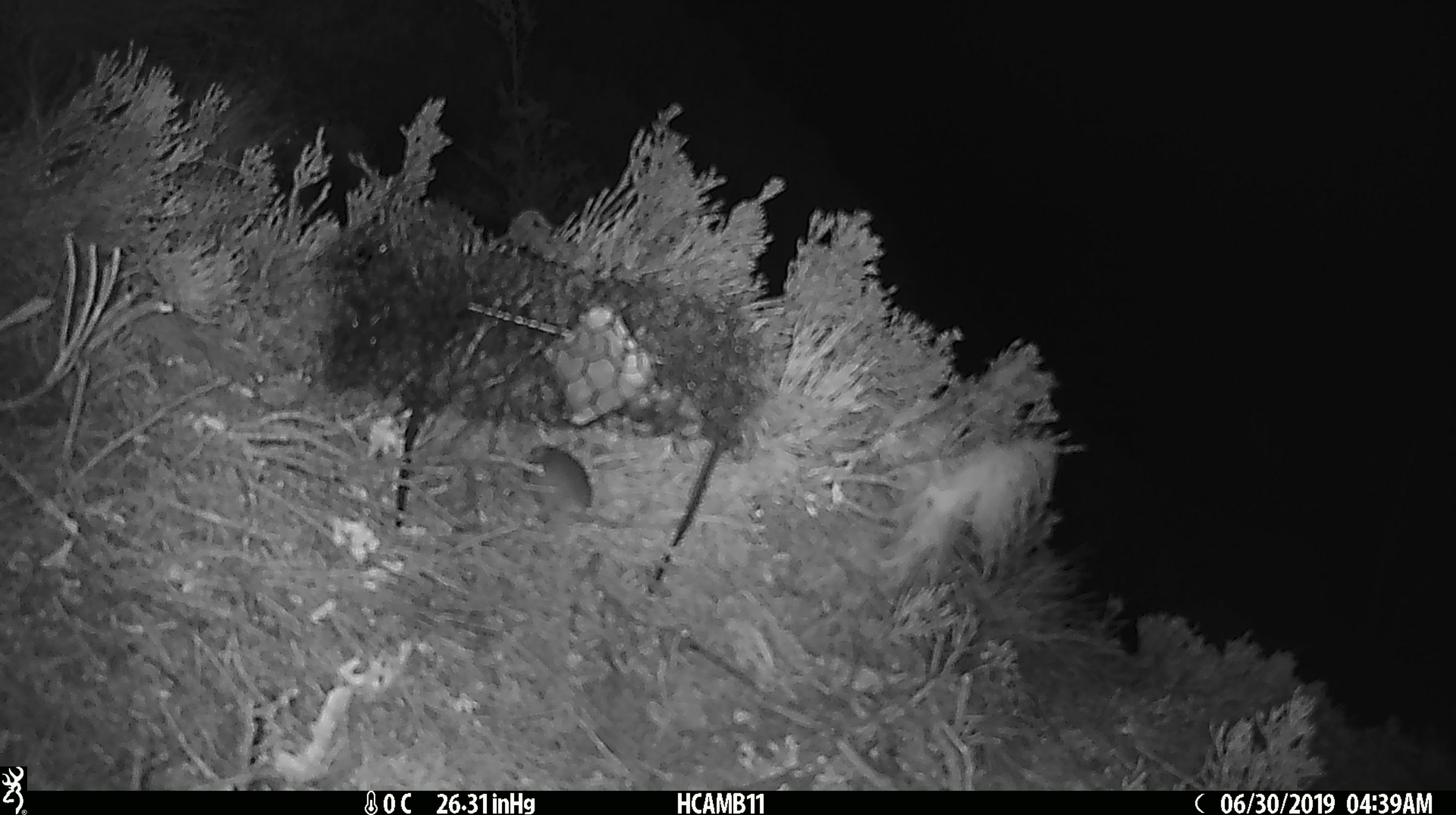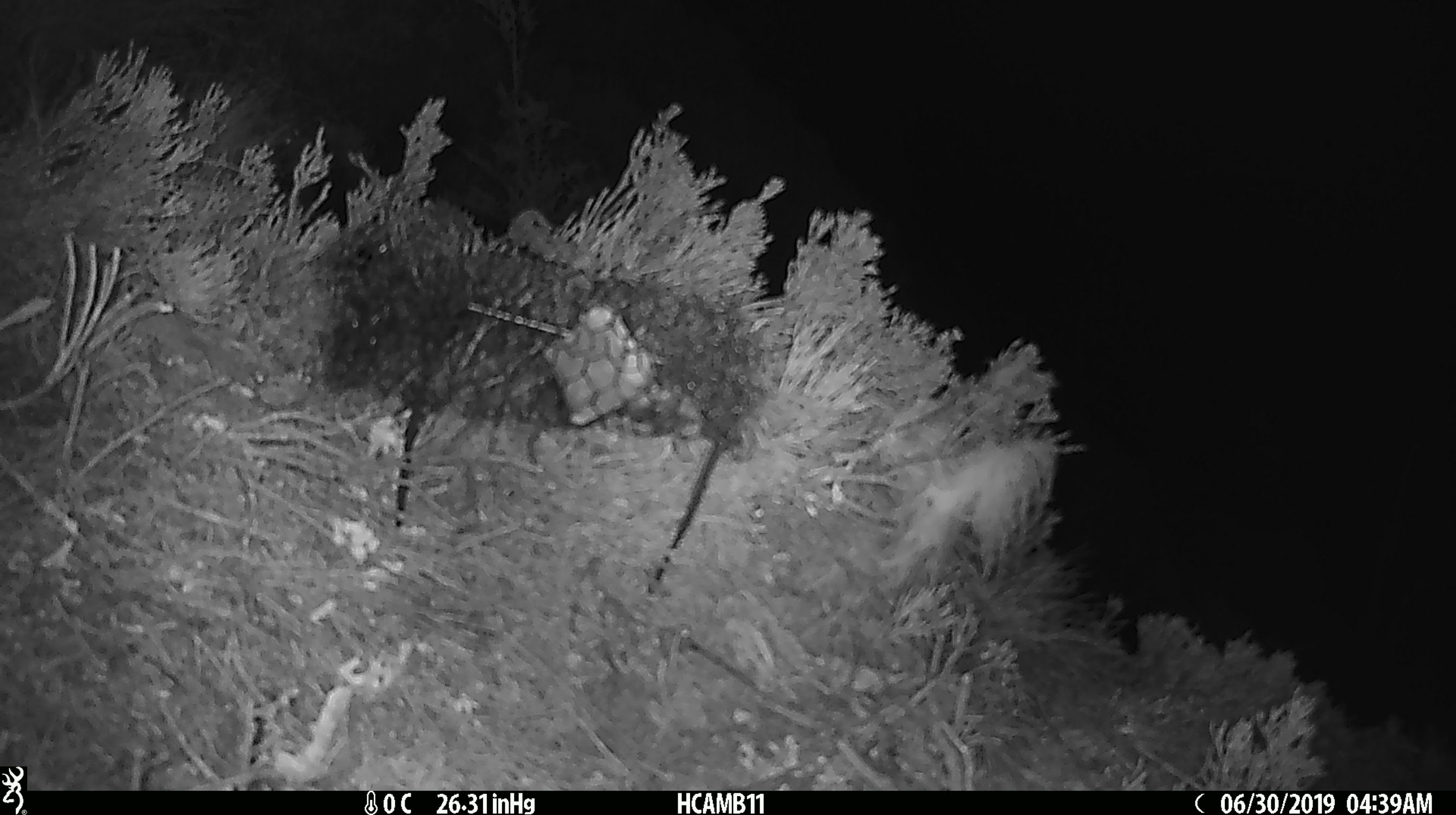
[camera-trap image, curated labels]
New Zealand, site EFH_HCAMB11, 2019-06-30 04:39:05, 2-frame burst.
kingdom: Animalia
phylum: Chordata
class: Mammalia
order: Rodentia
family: Muridae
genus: Mus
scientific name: Mus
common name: mouse